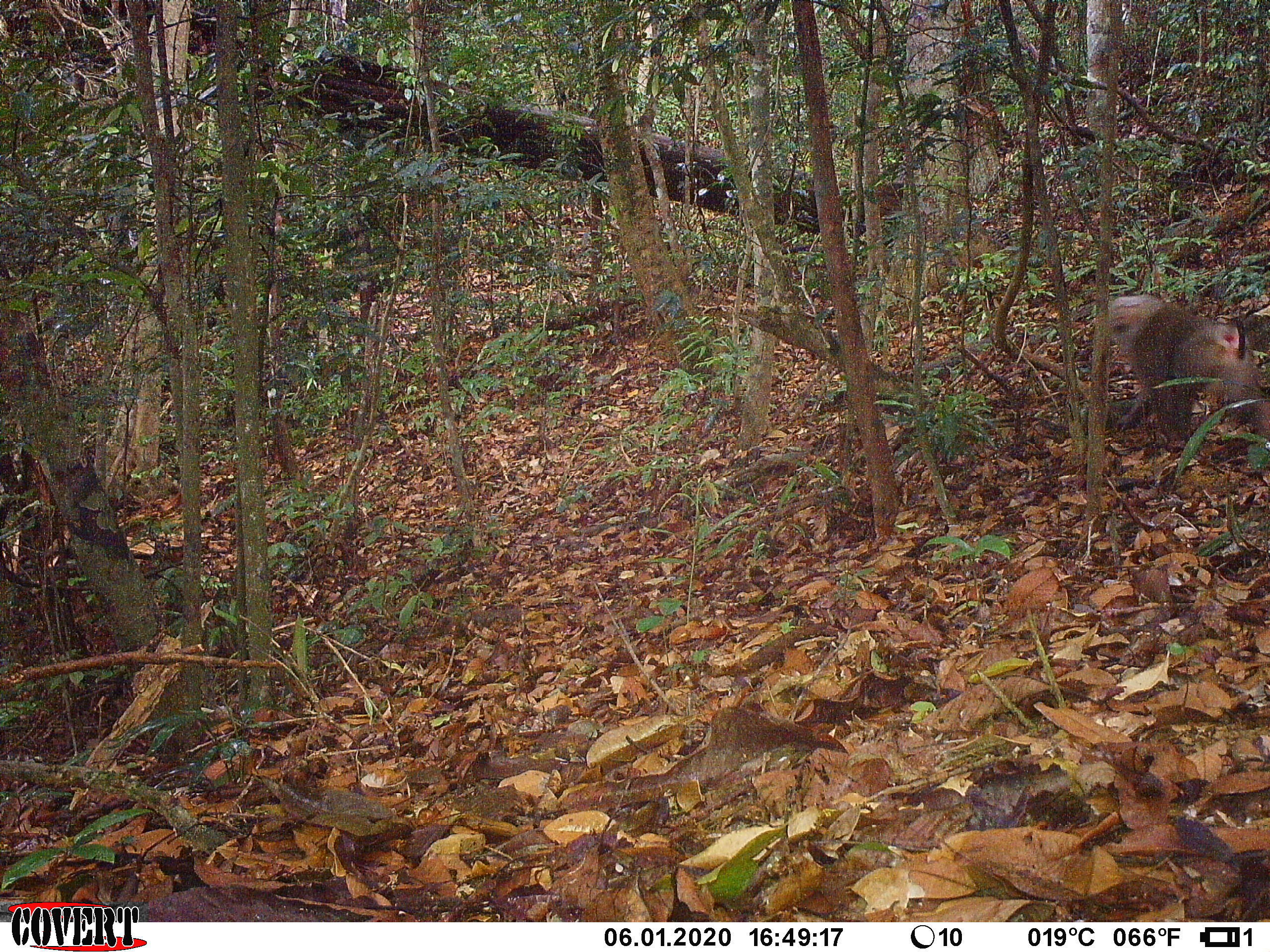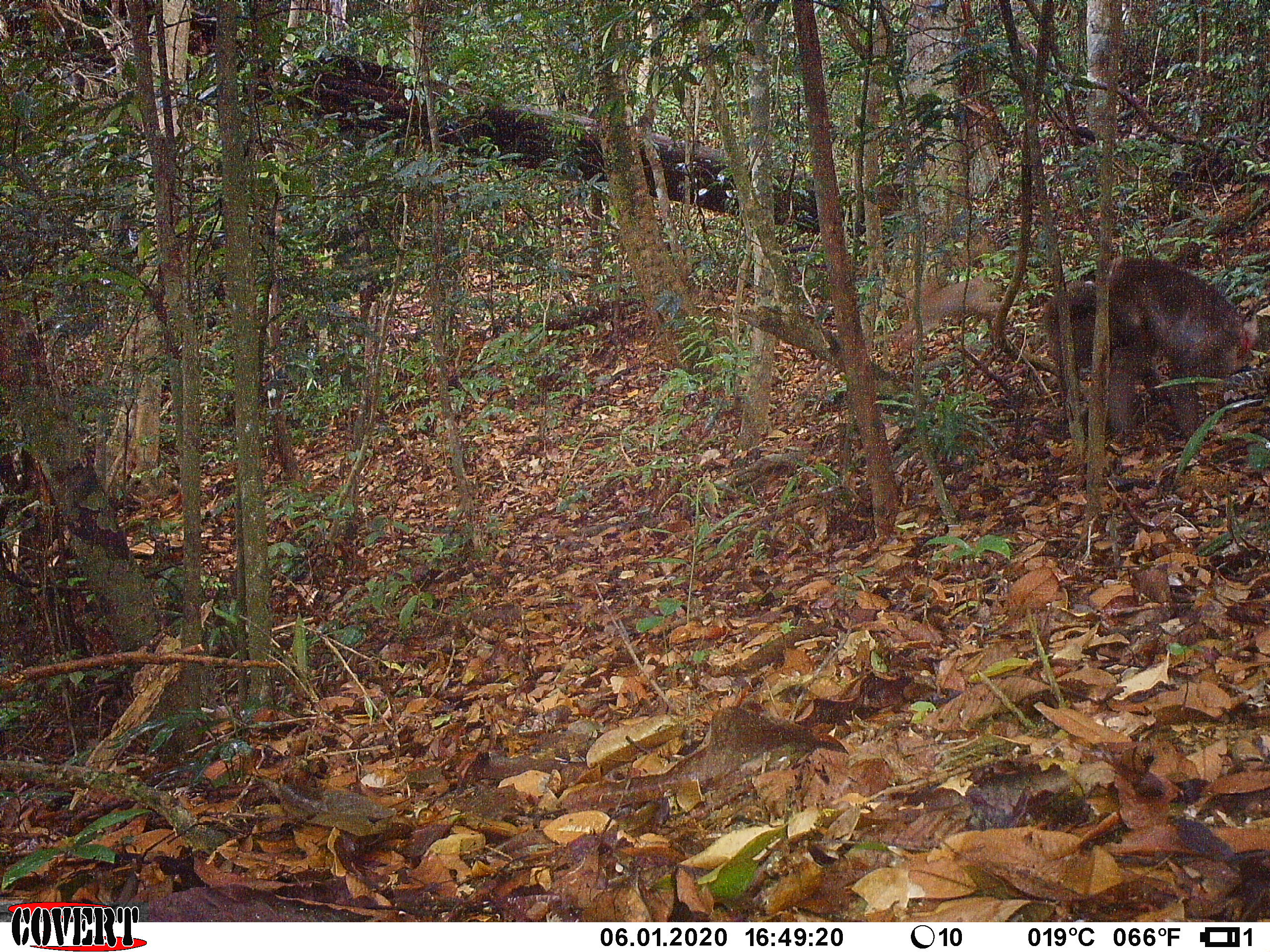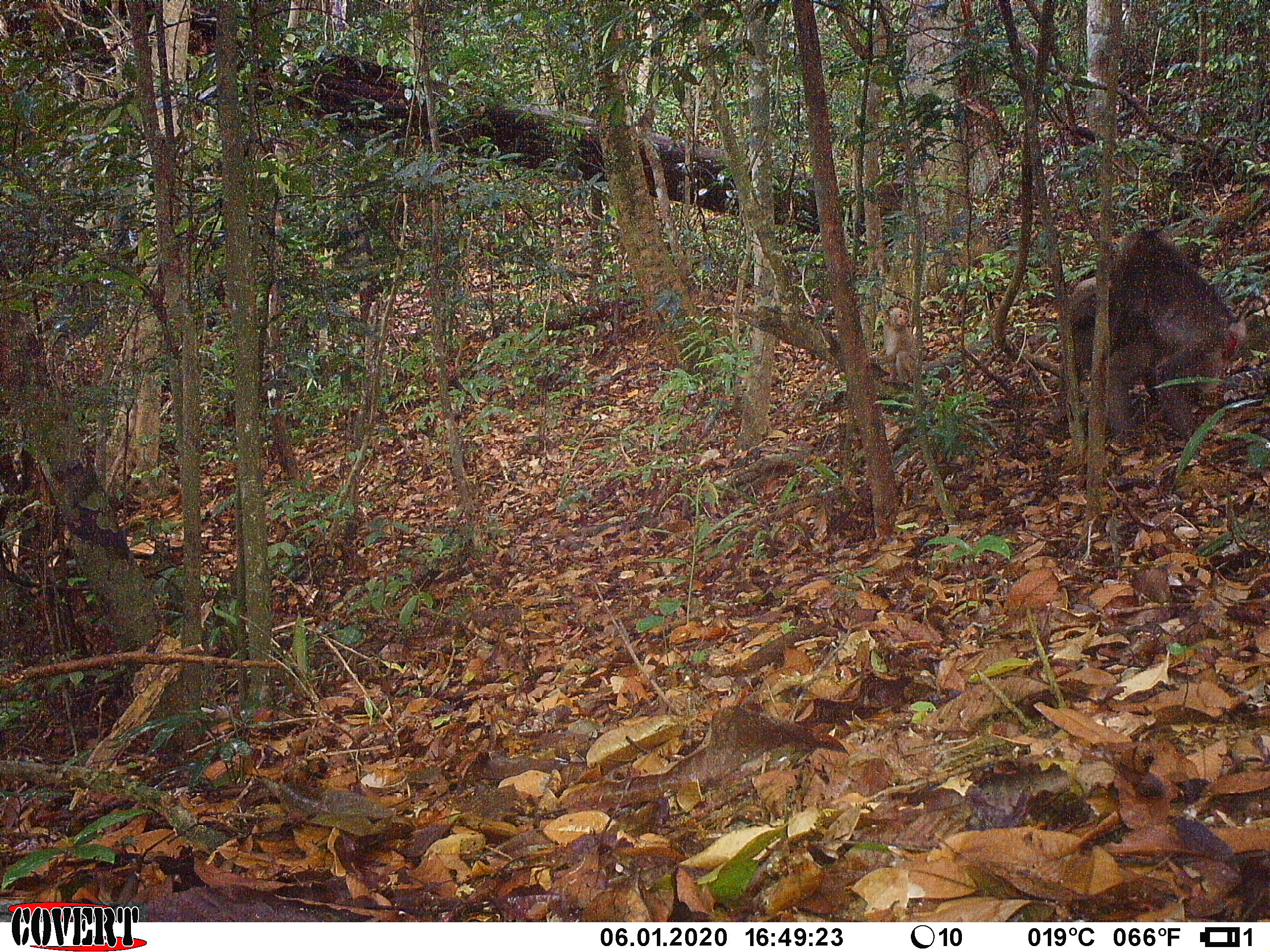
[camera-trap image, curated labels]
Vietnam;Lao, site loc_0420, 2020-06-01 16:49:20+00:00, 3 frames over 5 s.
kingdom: Animalia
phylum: Chordata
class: Mammalia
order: Primates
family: Cercopithecidae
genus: Macaca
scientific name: Macaca nemestrina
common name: pig-tailed macaque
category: pig tailed macaque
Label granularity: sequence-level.